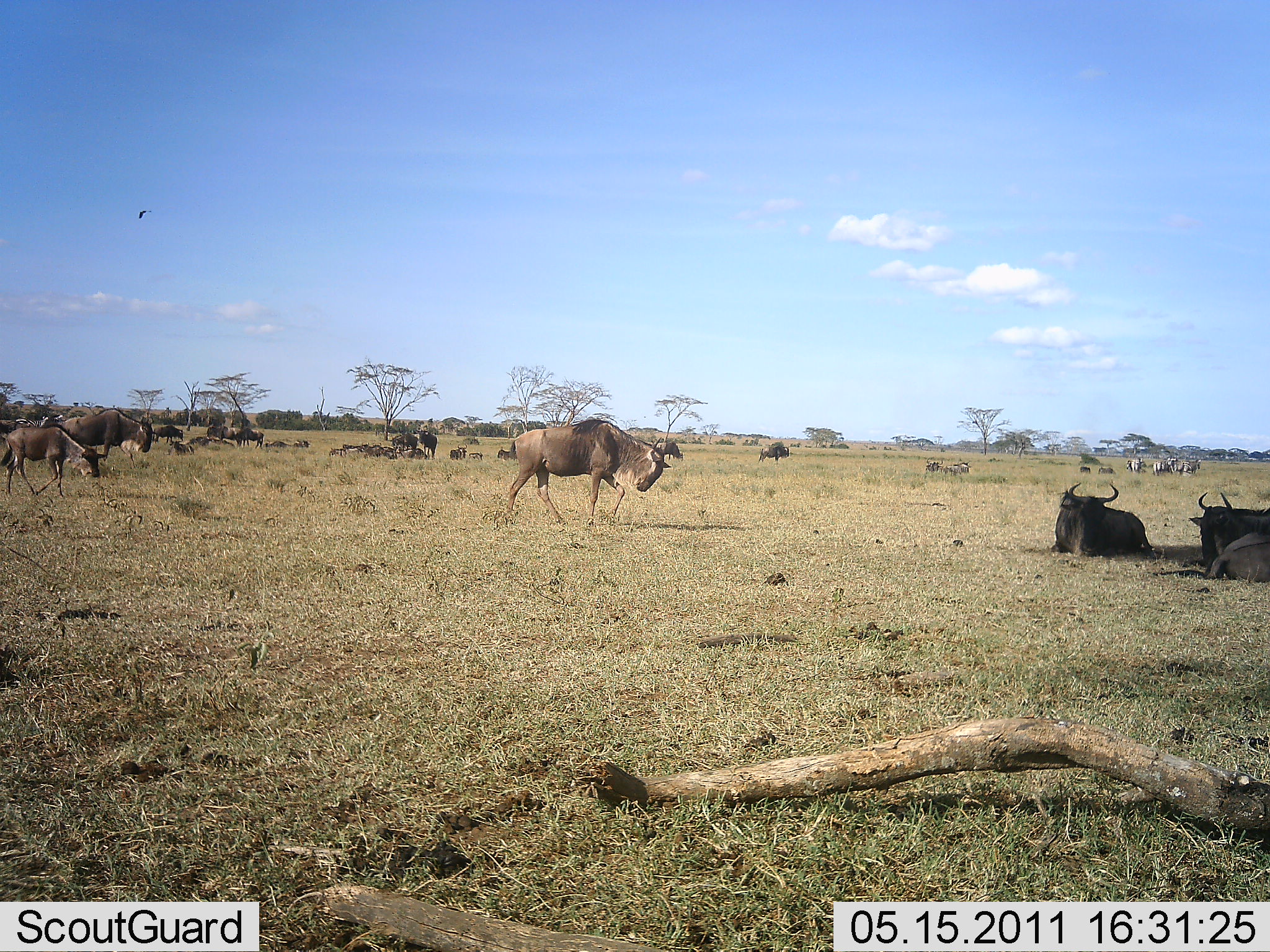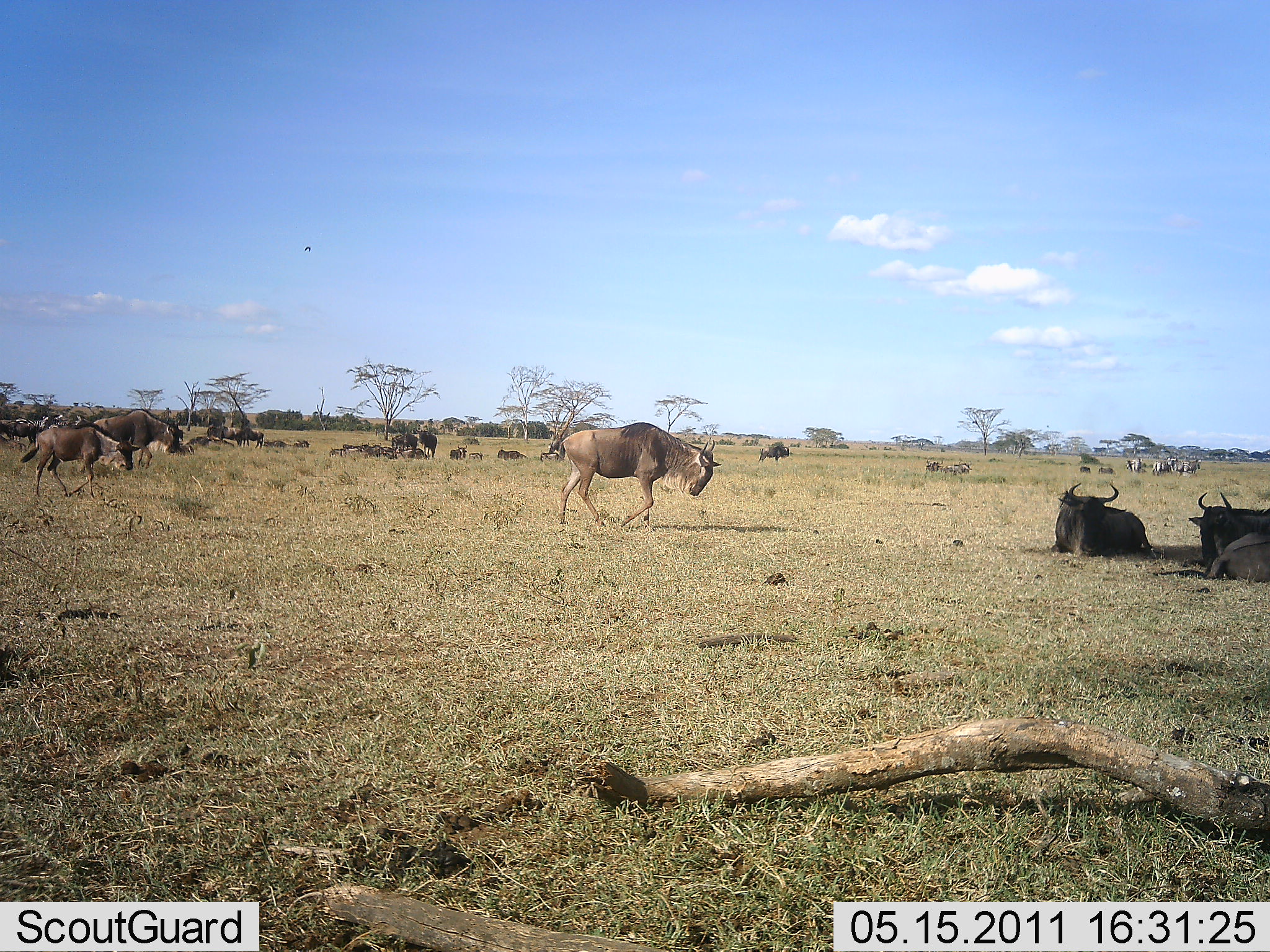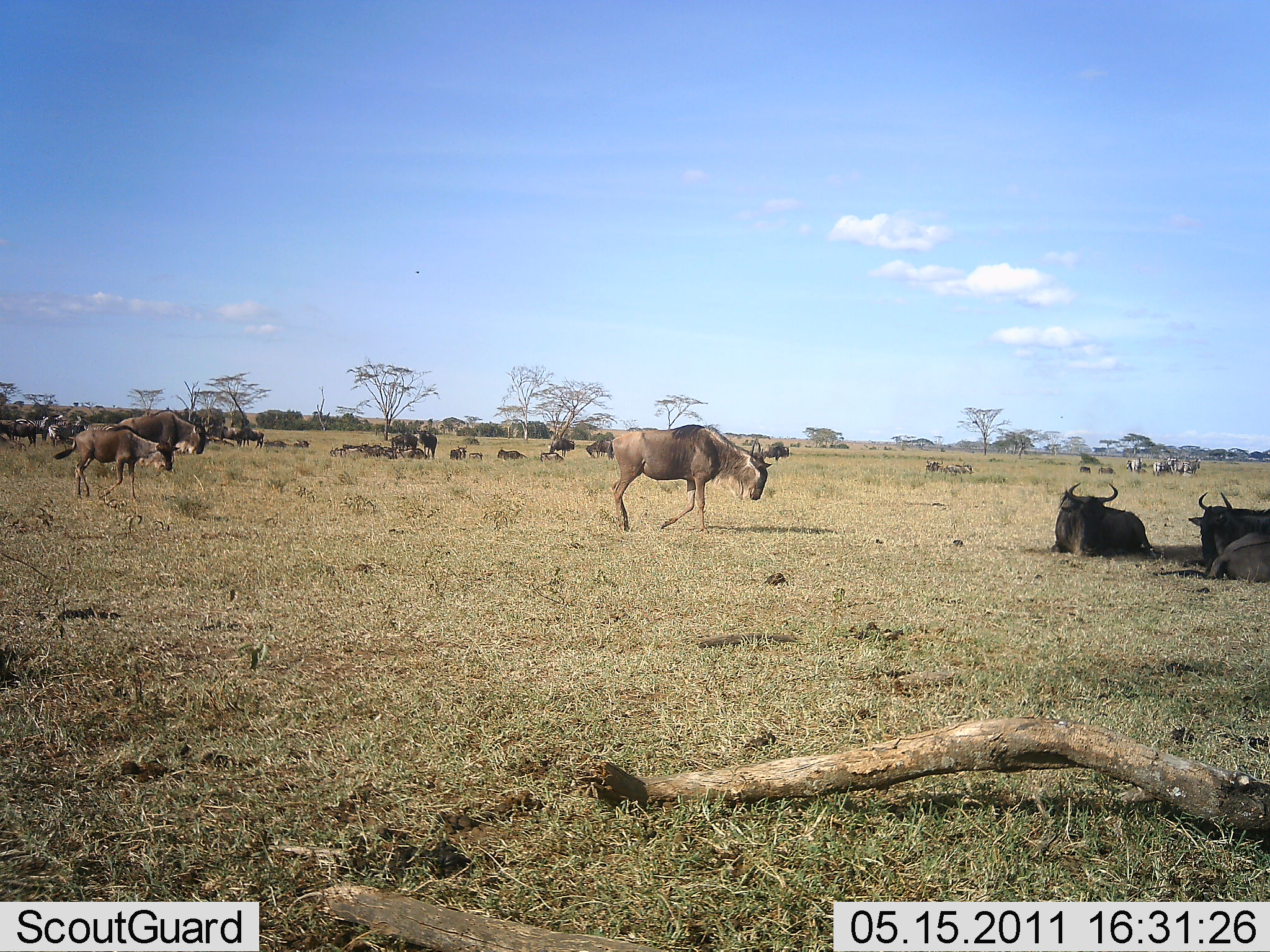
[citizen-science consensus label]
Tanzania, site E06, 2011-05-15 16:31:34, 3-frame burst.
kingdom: Animalia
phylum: Chordata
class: Mammalia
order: Artiodactyla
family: Bovidae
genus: Connochaetes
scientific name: Connochaetes taurinus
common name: blue wildebeest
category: wildebeest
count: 11-50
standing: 50%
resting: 83%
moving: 92%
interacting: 8%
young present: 17%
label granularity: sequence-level